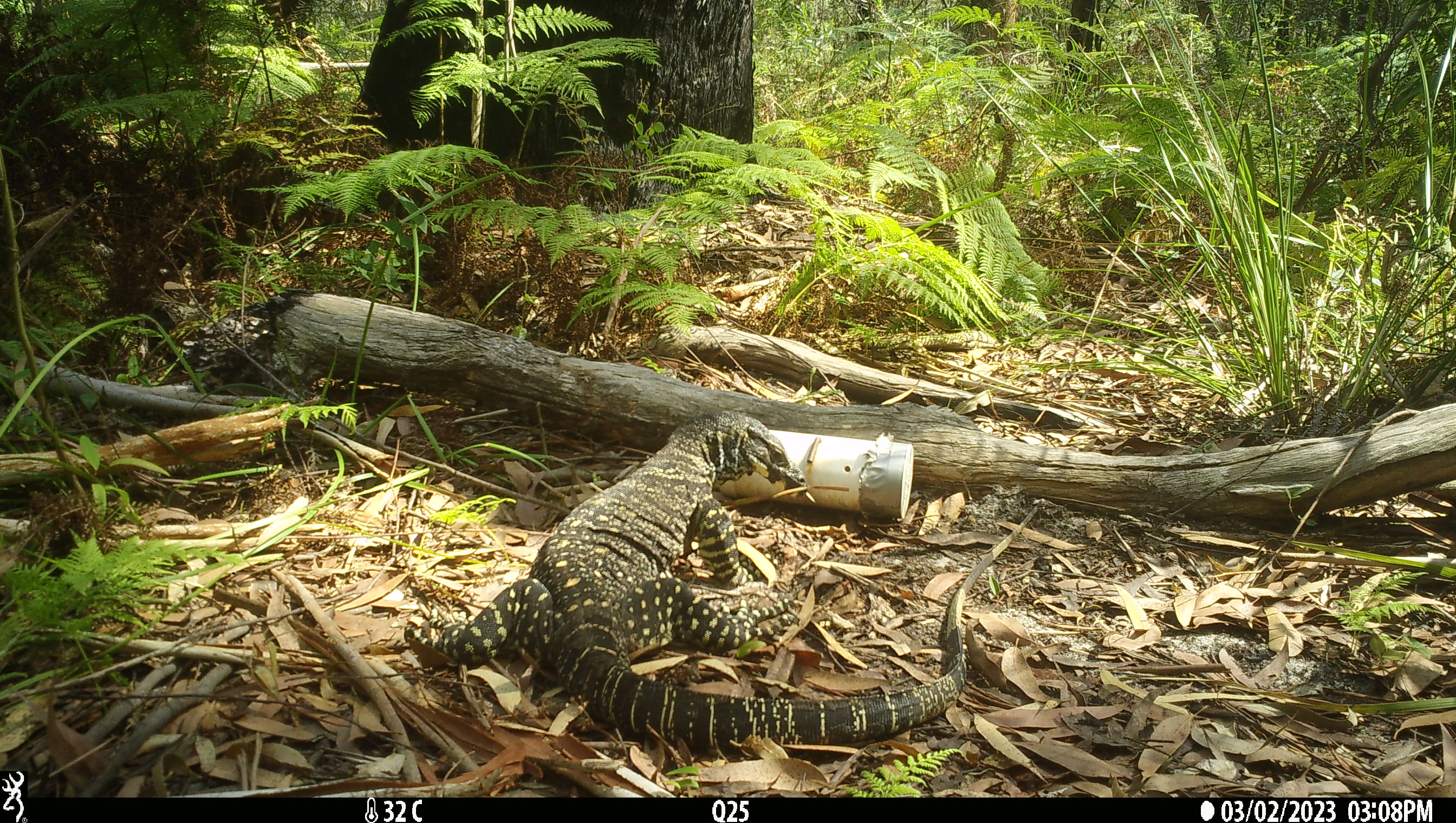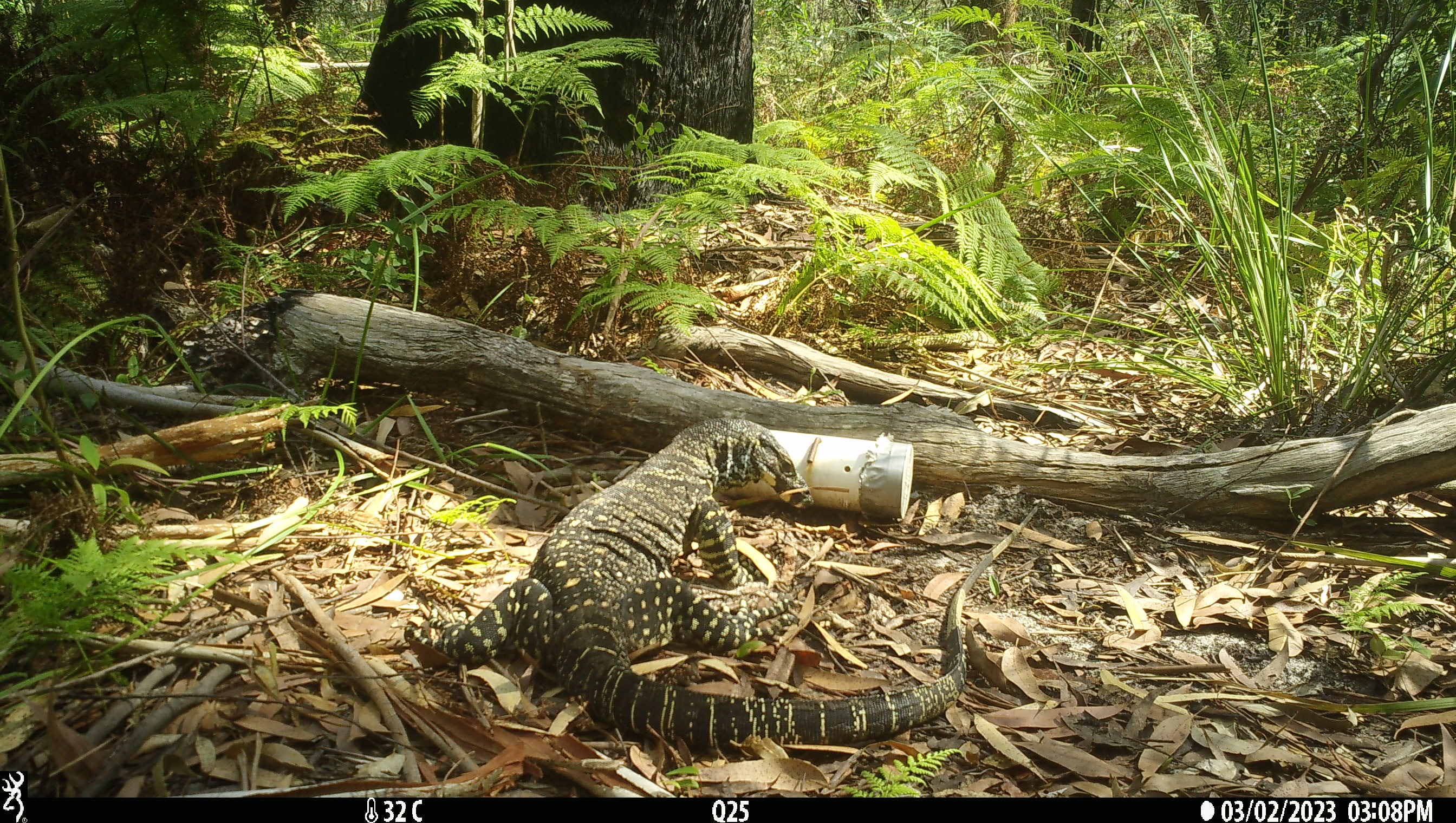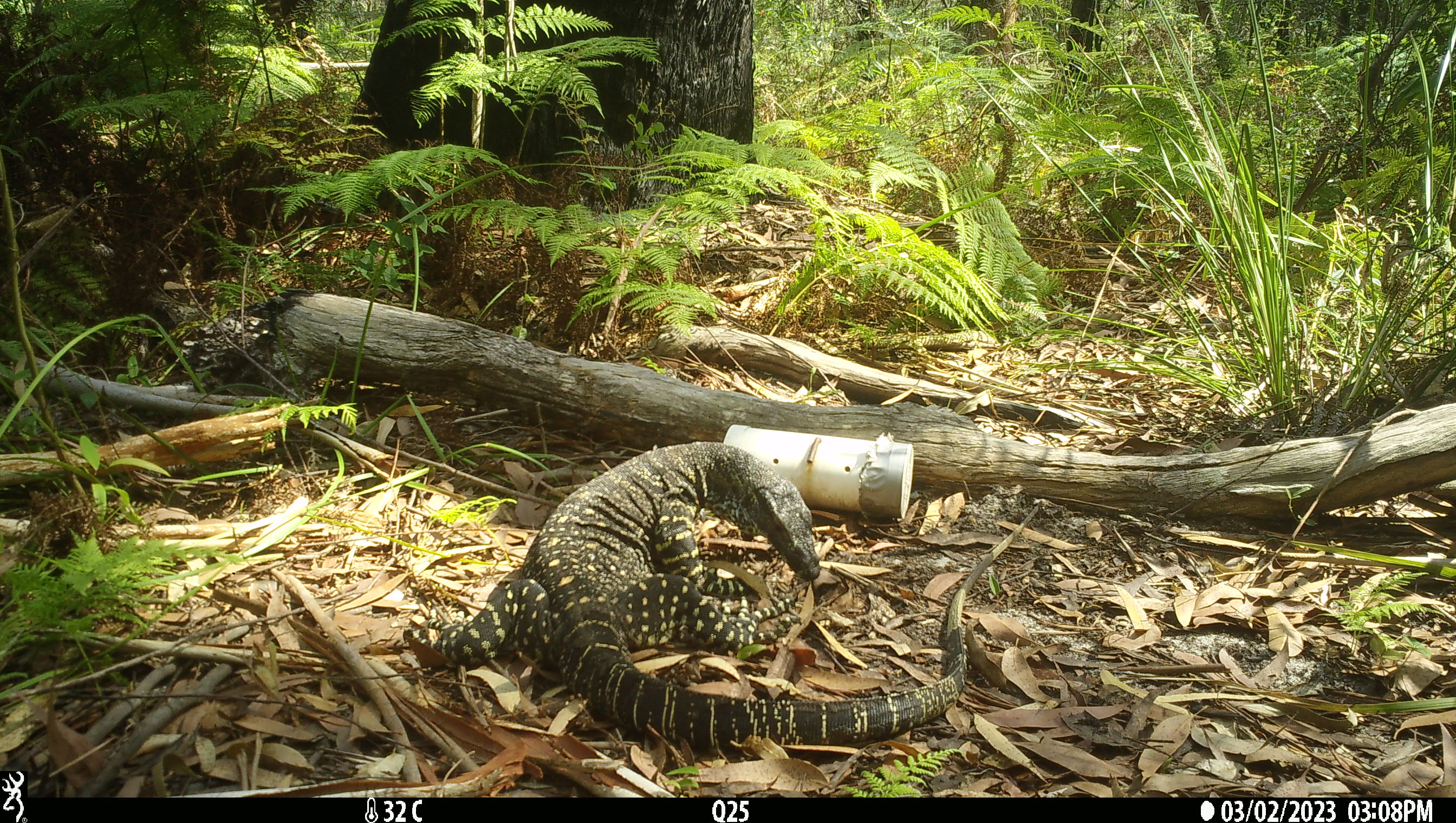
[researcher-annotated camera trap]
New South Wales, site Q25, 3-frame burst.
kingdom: Animalia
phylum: Chordata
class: Reptilia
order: Squamata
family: Varanidae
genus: Varanus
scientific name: Varanus varius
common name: lace monitor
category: goanna